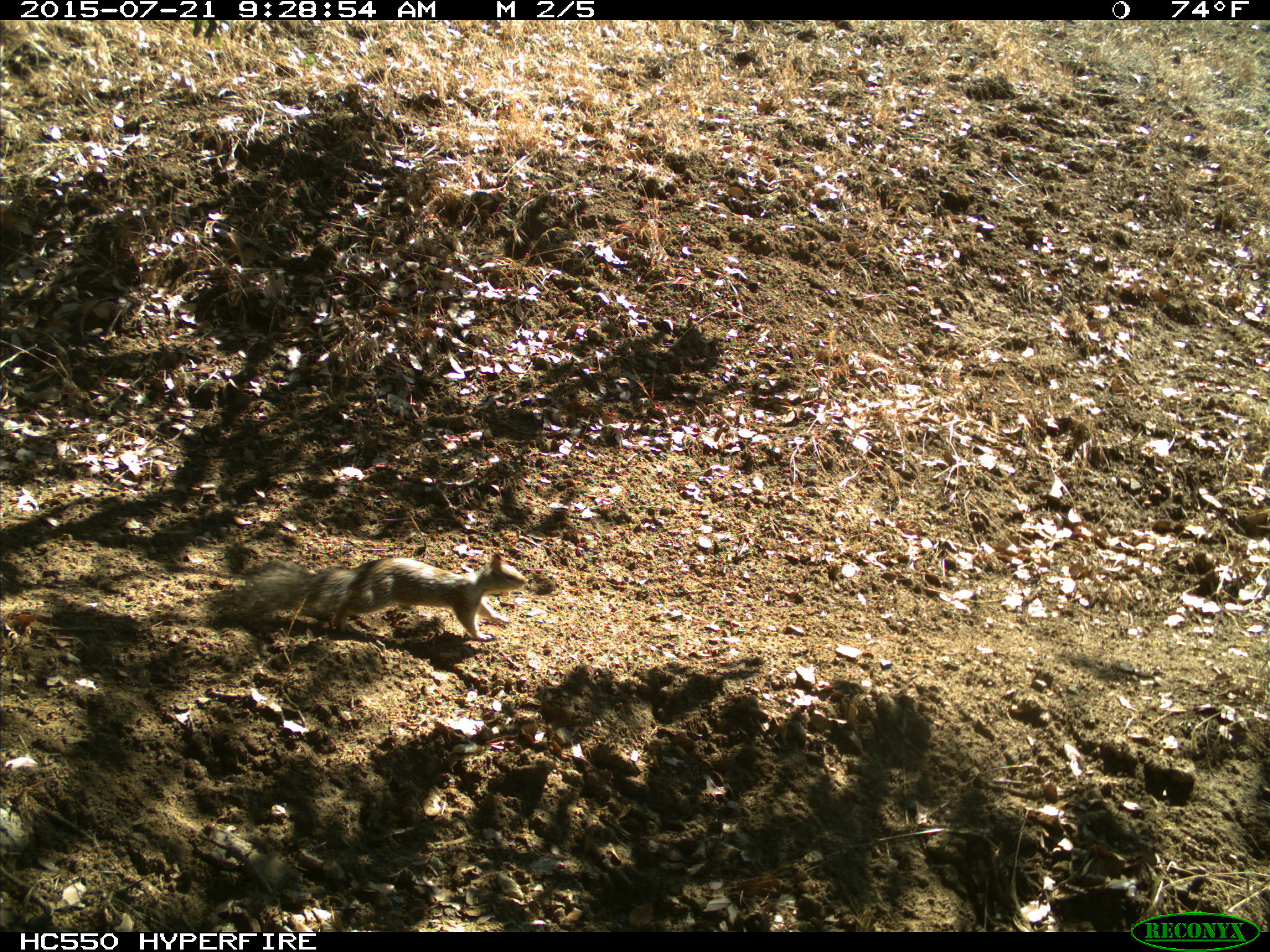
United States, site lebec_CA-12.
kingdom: Animalia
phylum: Chordata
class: Mammalia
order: Rodentia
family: Sciuridae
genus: Otospermophilus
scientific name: Otospermophilus beecheyi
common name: california ground squirrel